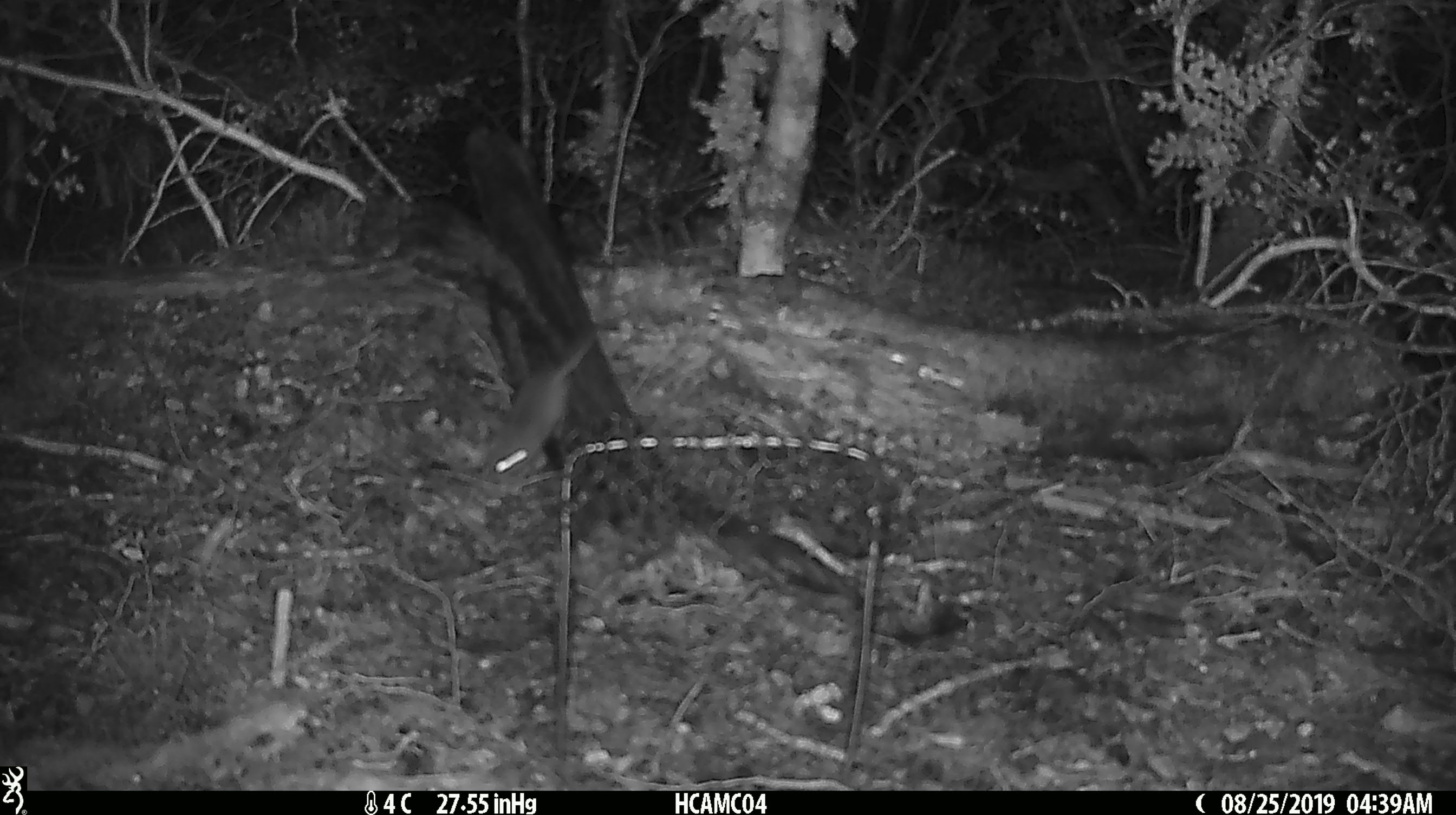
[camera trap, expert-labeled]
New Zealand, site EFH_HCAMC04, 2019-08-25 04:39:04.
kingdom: Animalia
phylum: Chordata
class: Mammalia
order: Rodentia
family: Muridae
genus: Mus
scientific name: Mus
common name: mouse